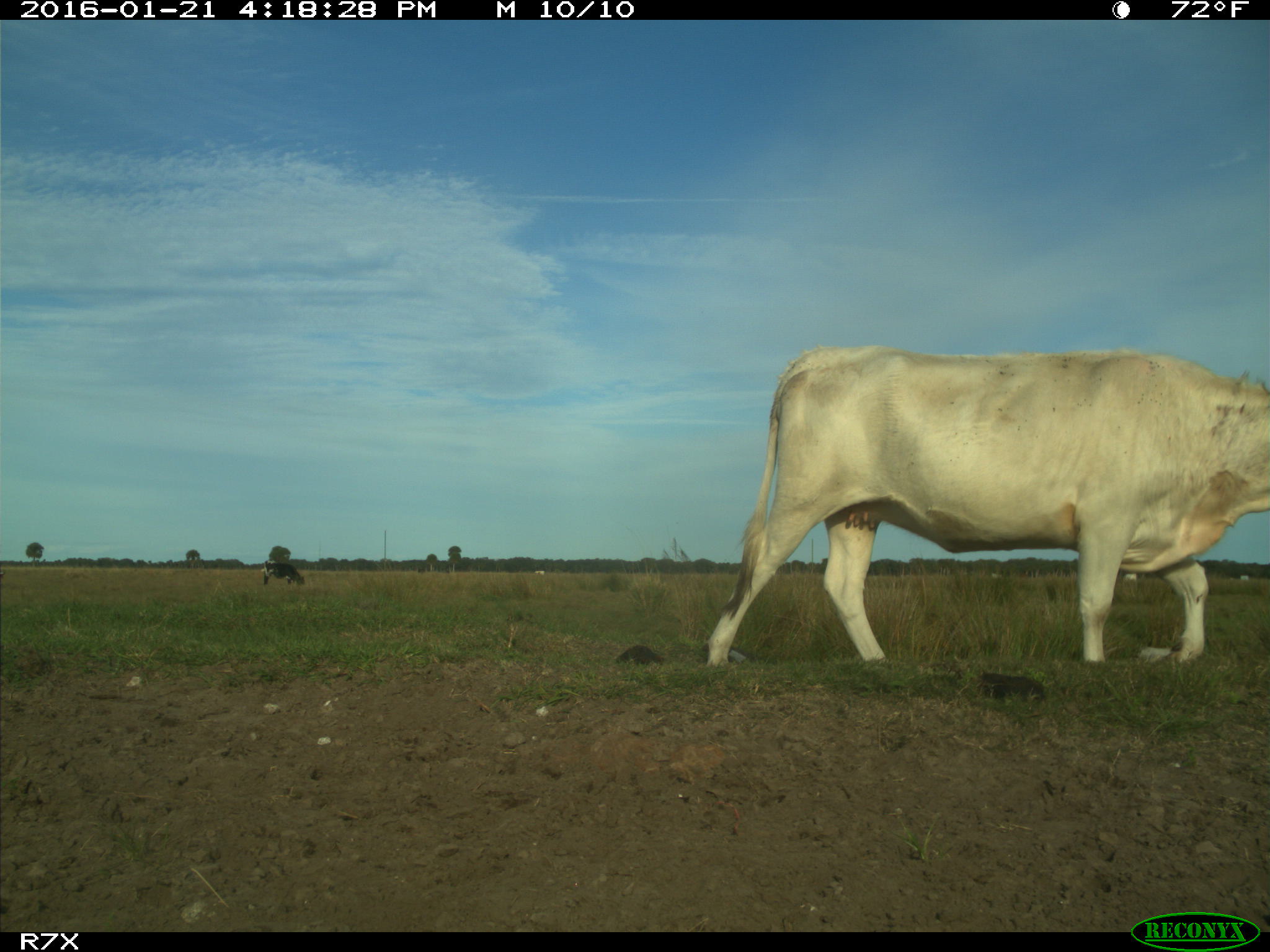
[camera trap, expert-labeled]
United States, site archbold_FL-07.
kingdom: Animalia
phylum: Chordata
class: Mammalia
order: Artiodactyla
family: Bovidae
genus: Bos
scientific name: Bos taurus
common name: domestic cow